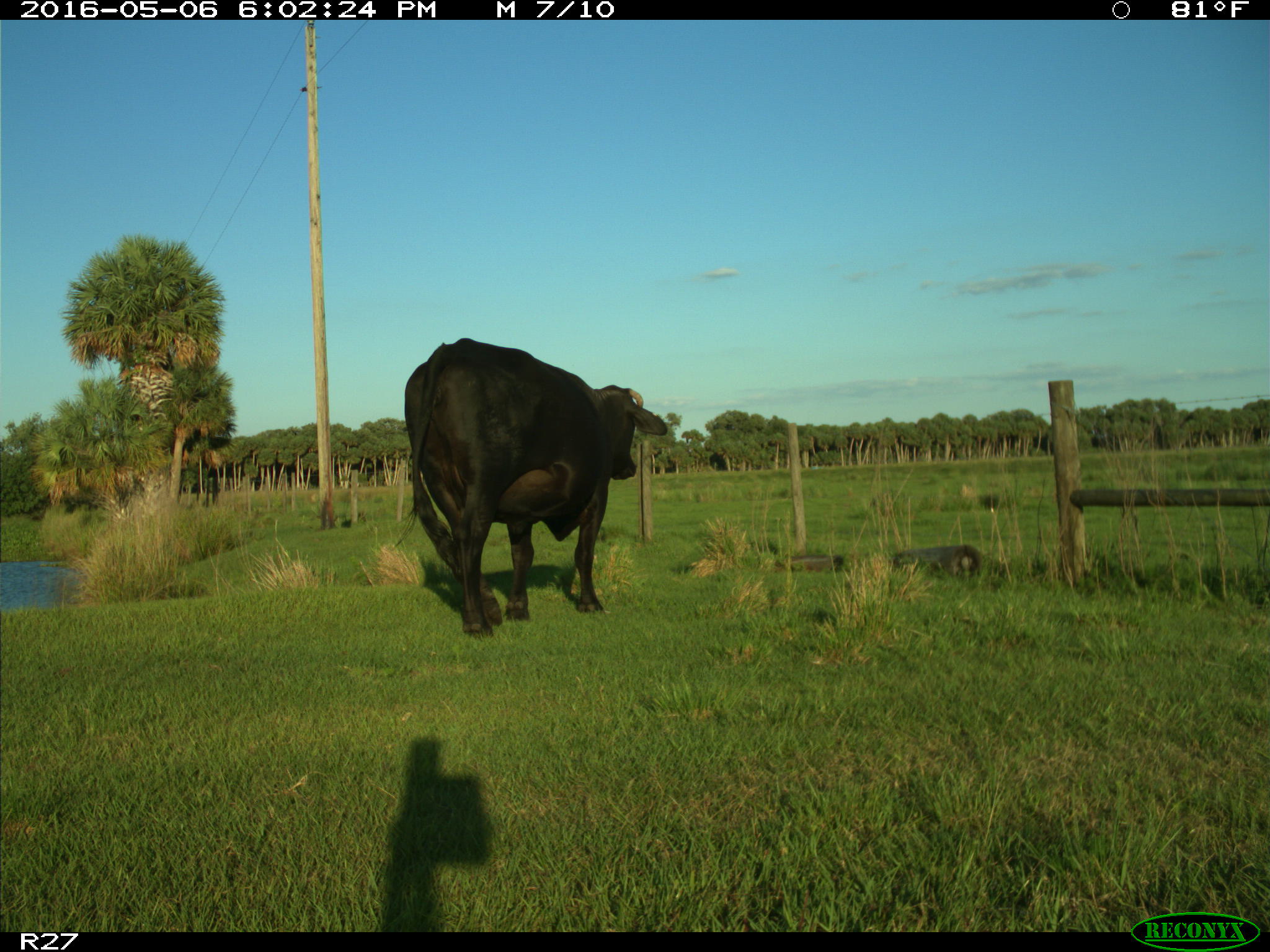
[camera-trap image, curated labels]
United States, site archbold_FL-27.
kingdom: Animalia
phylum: Chordata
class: Mammalia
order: Artiodactyla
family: Bovidae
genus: Bos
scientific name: Bos taurus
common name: domestic cow